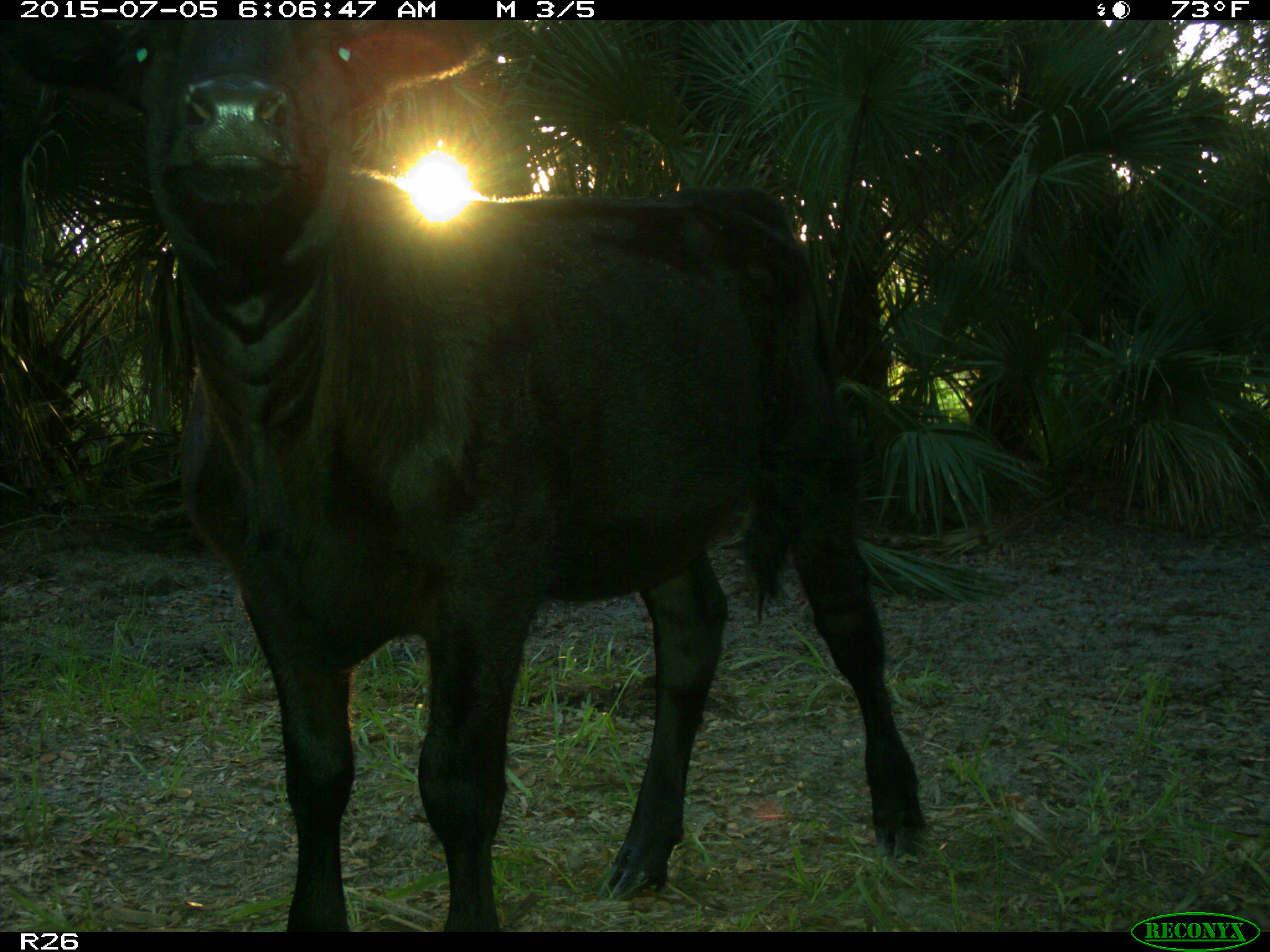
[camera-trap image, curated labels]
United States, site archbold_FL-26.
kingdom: Animalia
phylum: Chordata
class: Mammalia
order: Artiodactyla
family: Bovidae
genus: Bos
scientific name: Bos taurus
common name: domestic cow